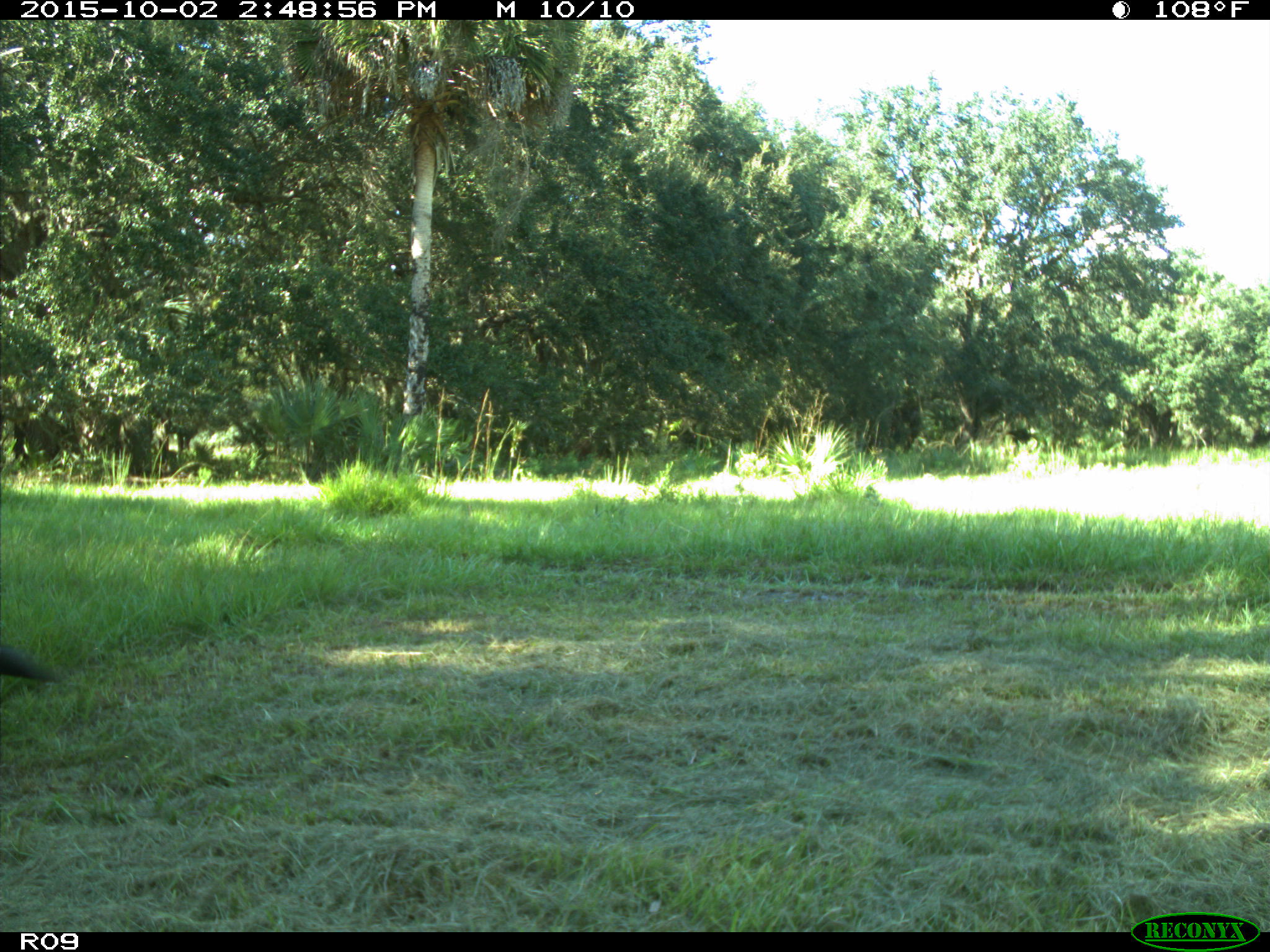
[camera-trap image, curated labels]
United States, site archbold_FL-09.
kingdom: Animalia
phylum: Chordata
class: Mammalia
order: Artiodactyla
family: Bovidae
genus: Bos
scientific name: Bos taurus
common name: domestic cow